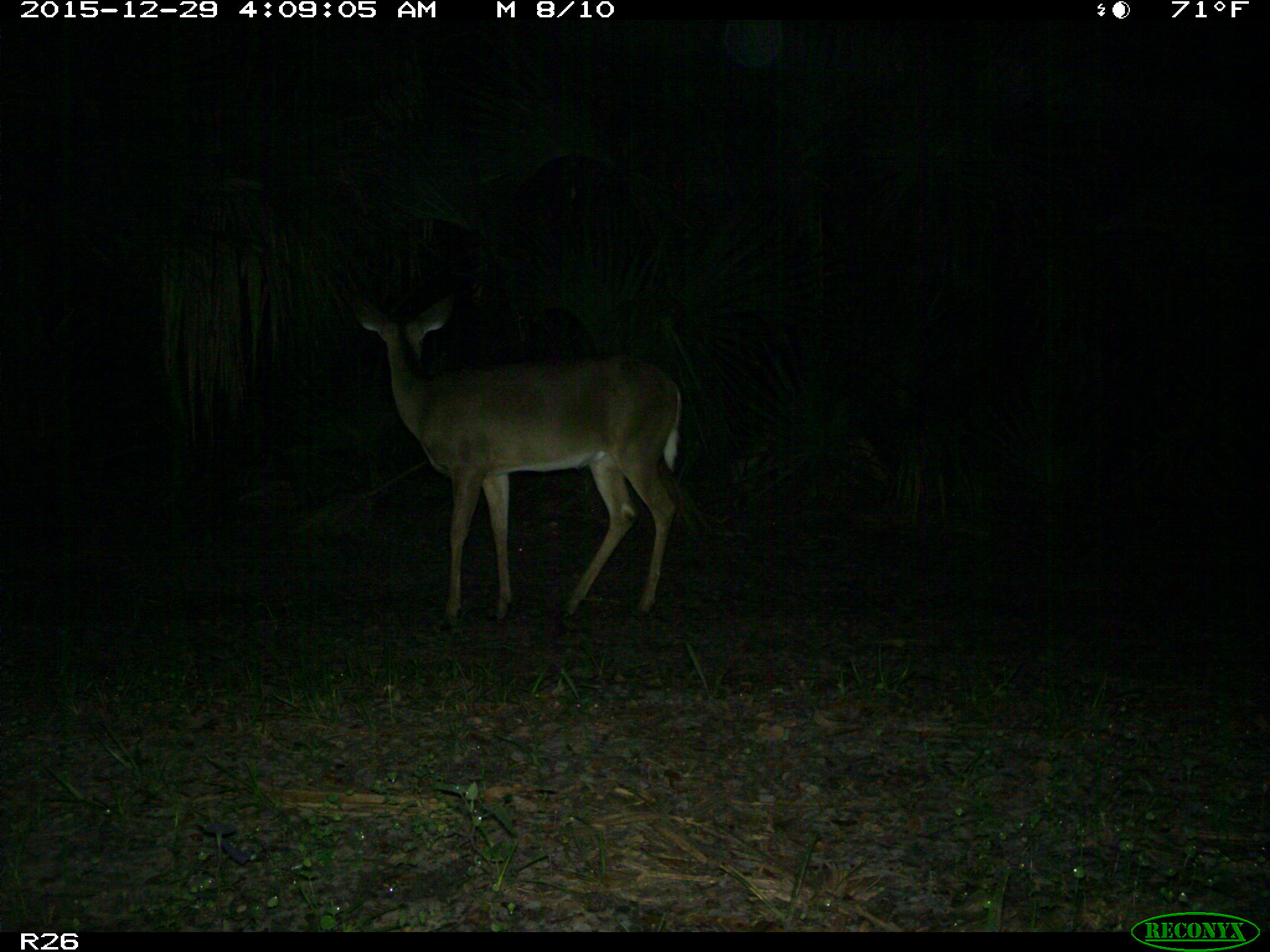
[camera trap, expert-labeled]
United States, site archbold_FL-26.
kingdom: Animalia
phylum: Chordata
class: Mammalia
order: Artiodactyla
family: Cervidae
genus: Odocoileus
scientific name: Odocoileus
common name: deer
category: unidentified deer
Unidentified deer (deer) (Odocoileus).